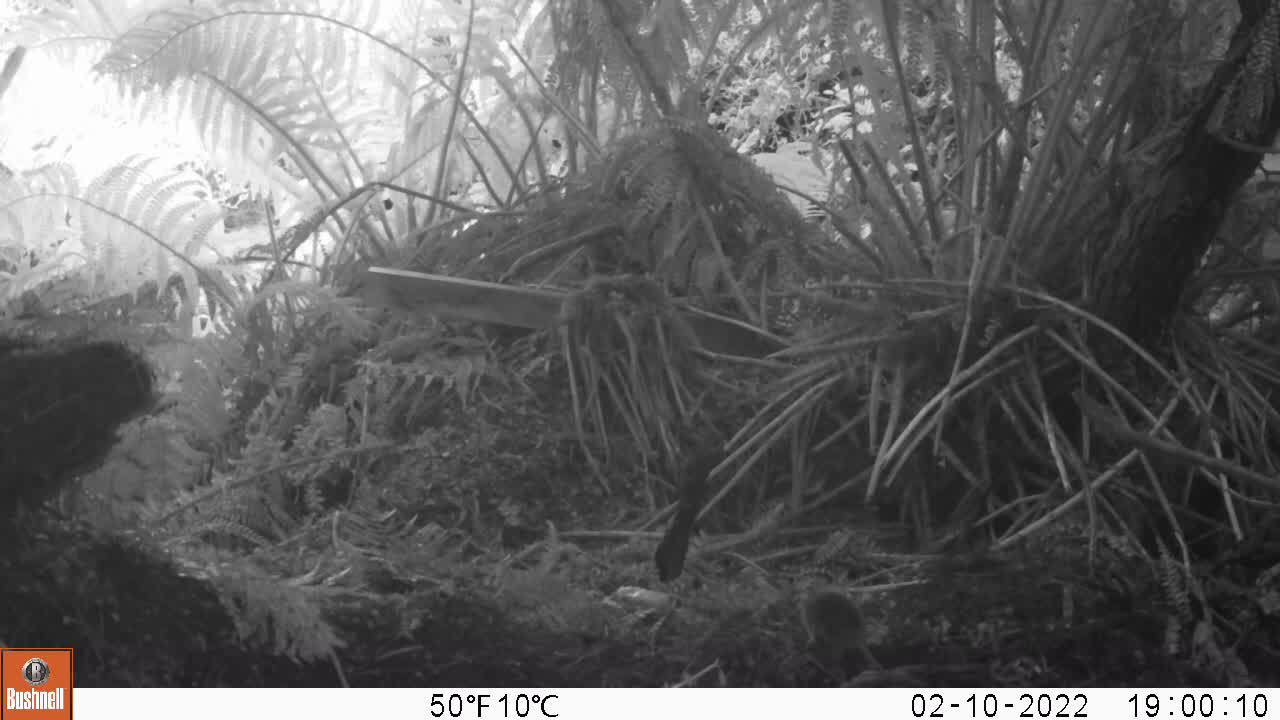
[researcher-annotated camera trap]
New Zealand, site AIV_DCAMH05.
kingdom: Animalia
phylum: Chordata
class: Mammalia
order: Rodentia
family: Muridae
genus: Mus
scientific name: Mus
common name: mouse